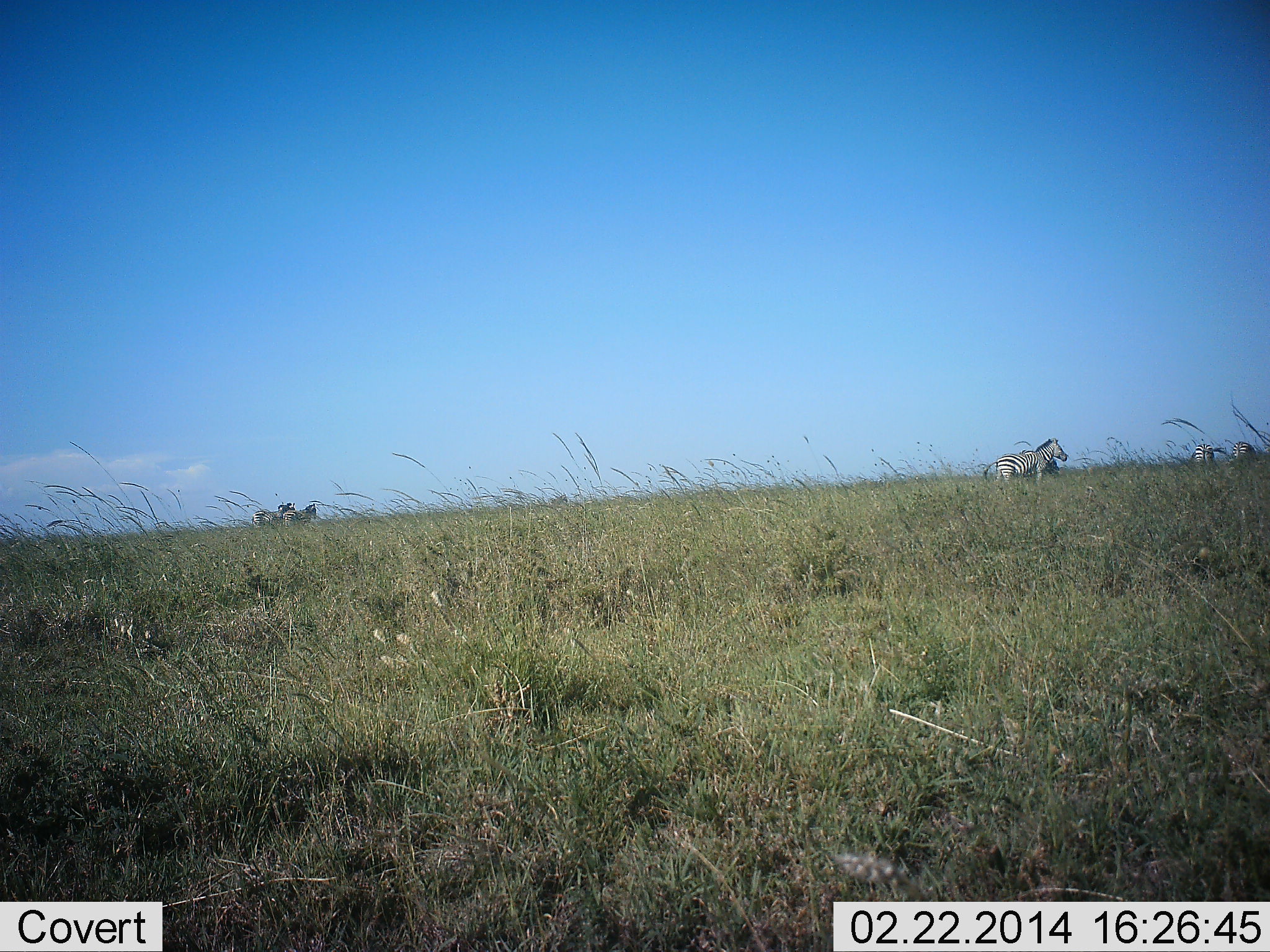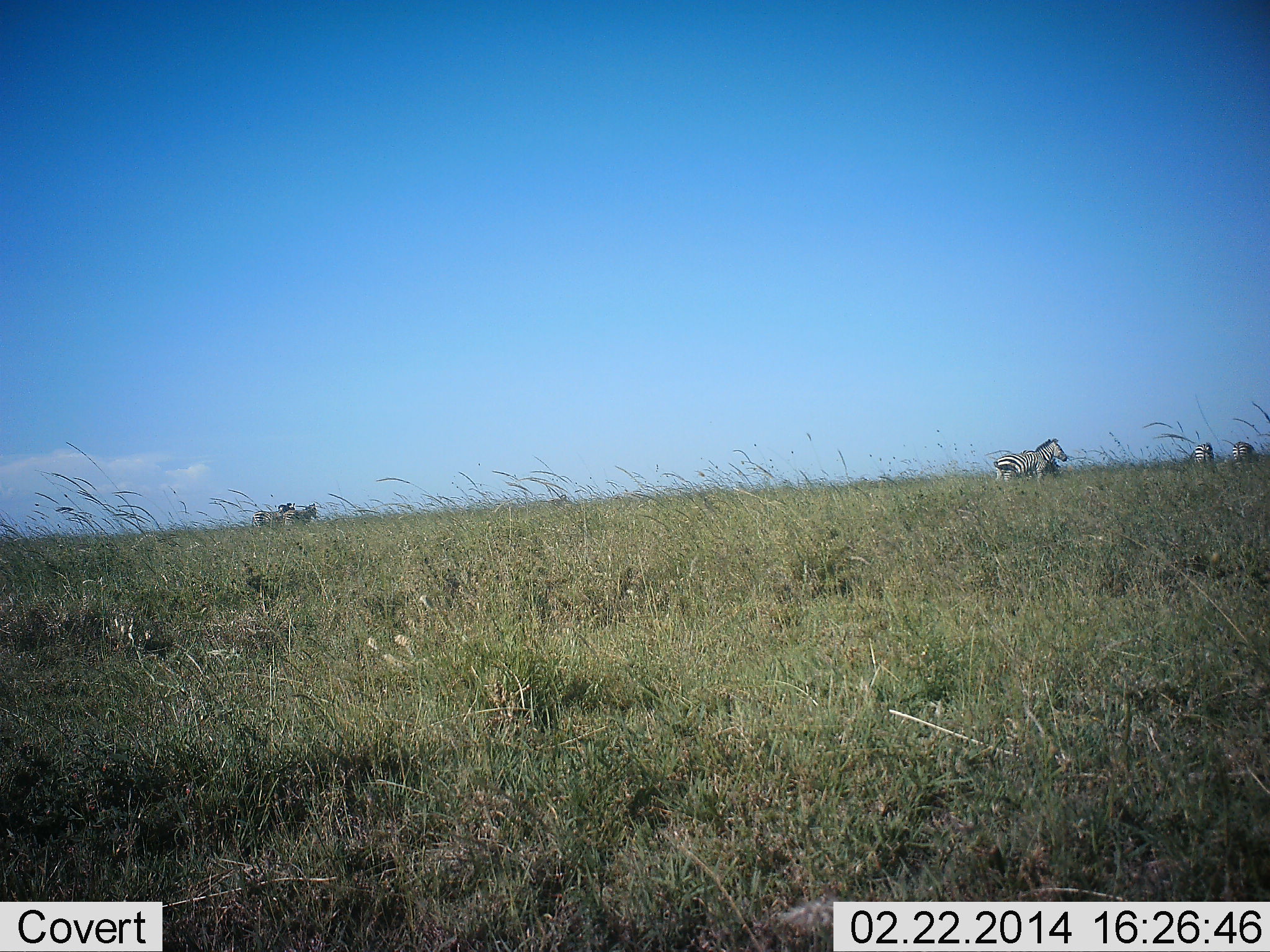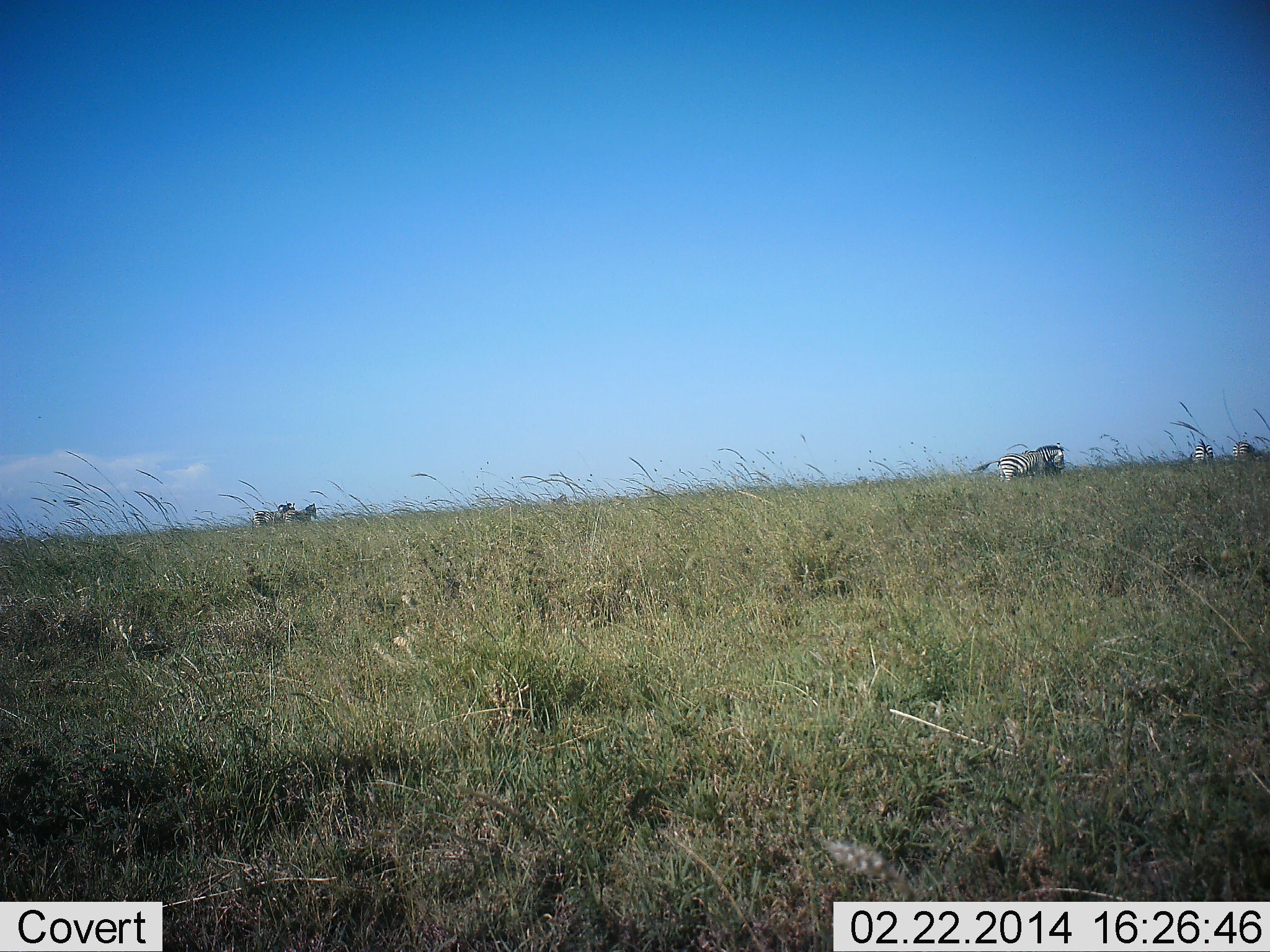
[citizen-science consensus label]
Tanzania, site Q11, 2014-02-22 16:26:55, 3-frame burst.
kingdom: Animalia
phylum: Chordata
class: Mammalia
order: Perissodactyla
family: Equidae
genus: Equus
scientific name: Equus quagga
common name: plains zebra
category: zebra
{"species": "zebra (plains zebra) (Equus quagga)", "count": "4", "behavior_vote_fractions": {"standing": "75%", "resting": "5%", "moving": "23%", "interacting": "3%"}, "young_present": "0%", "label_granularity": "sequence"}